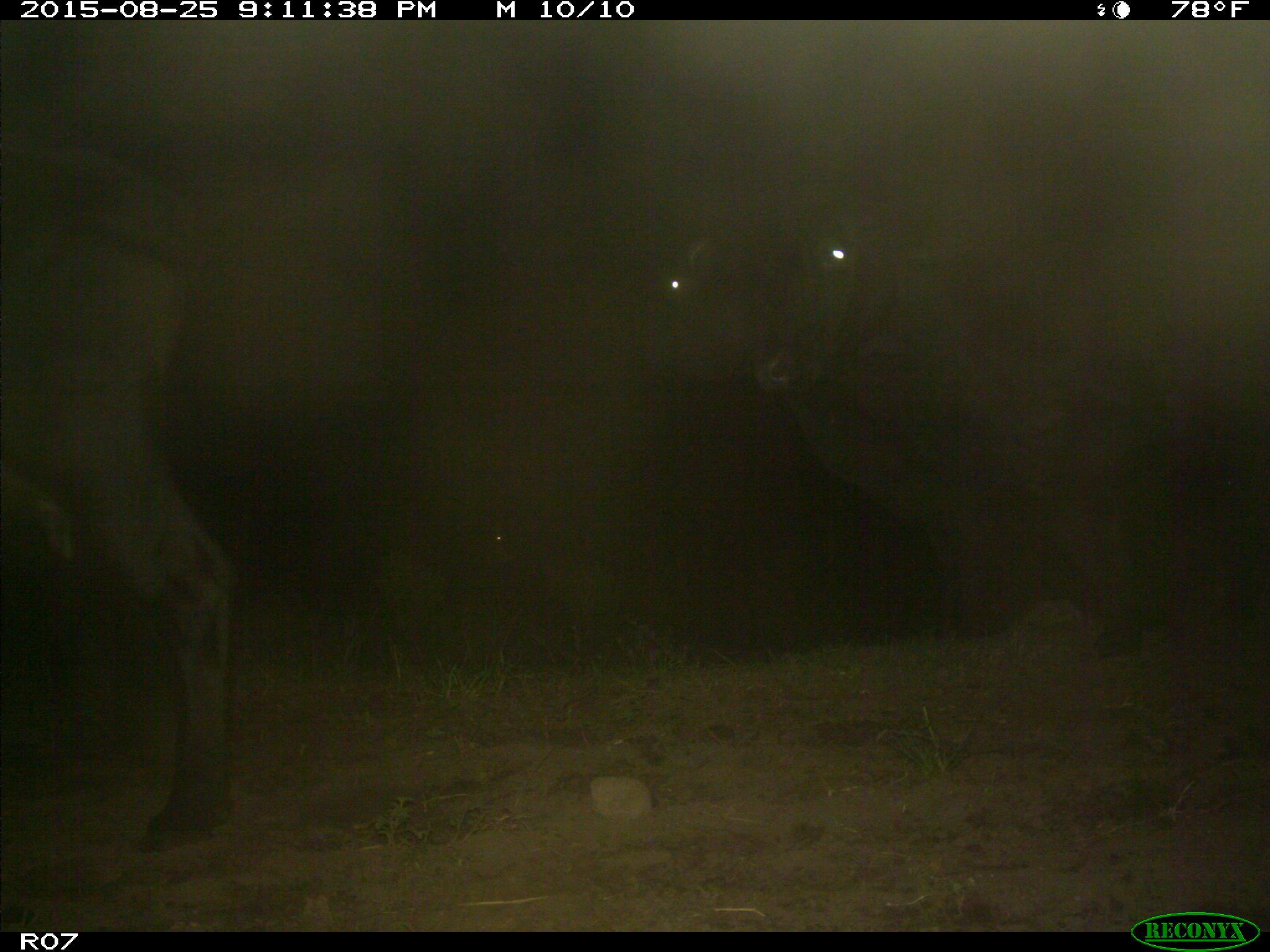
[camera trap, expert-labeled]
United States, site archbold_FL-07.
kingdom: Animalia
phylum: Chordata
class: Mammalia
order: Artiodactyla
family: Bovidae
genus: Bos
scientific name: Bos taurus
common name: domestic cow